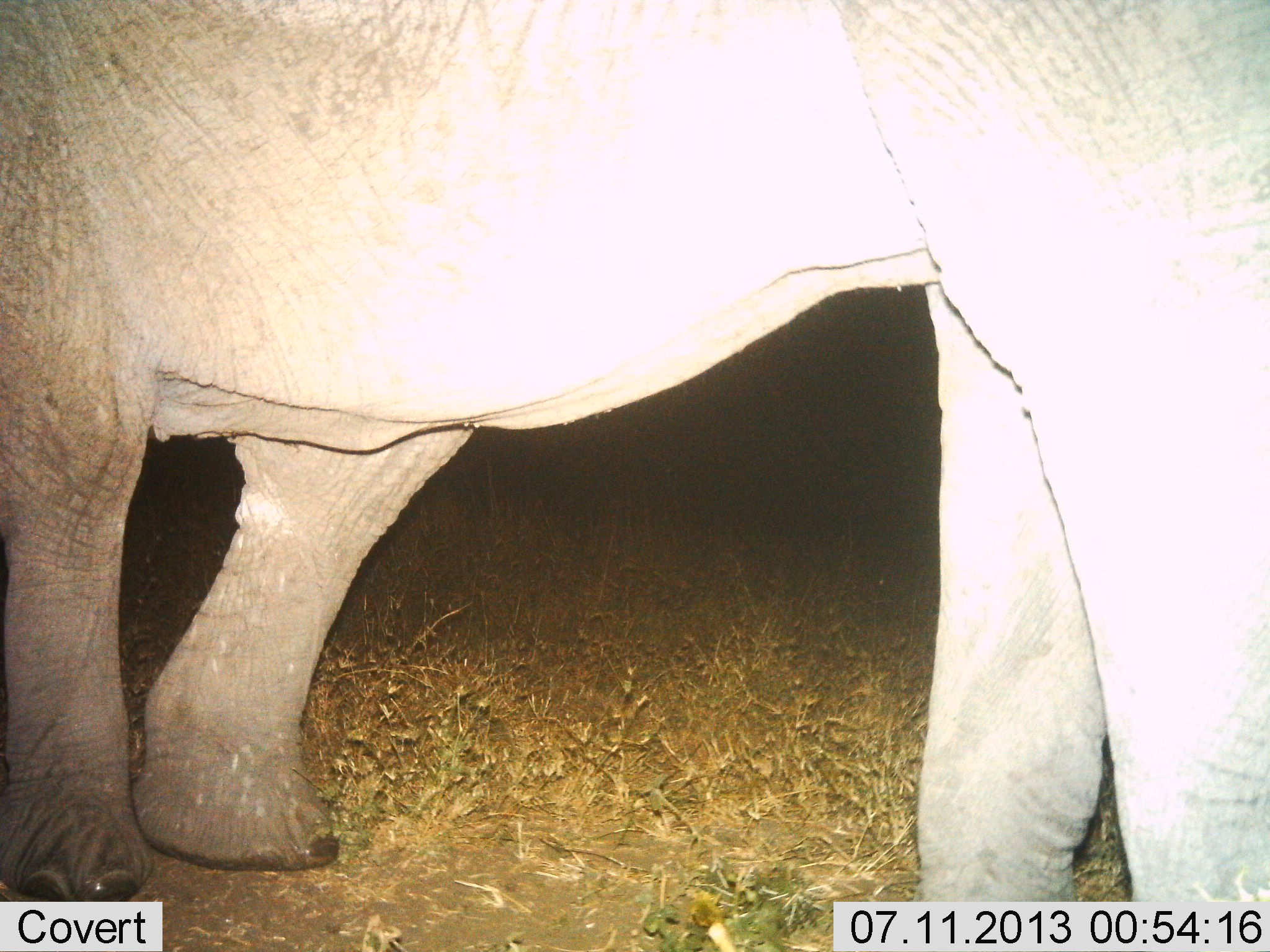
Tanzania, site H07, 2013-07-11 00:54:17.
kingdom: Animalia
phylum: Chordata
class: Mammalia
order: Proboscidea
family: Elephantidae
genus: Loxodonta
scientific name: Loxodonta africana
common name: african bush elephant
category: elephant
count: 1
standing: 53%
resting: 3%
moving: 44%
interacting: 0%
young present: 0%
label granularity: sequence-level